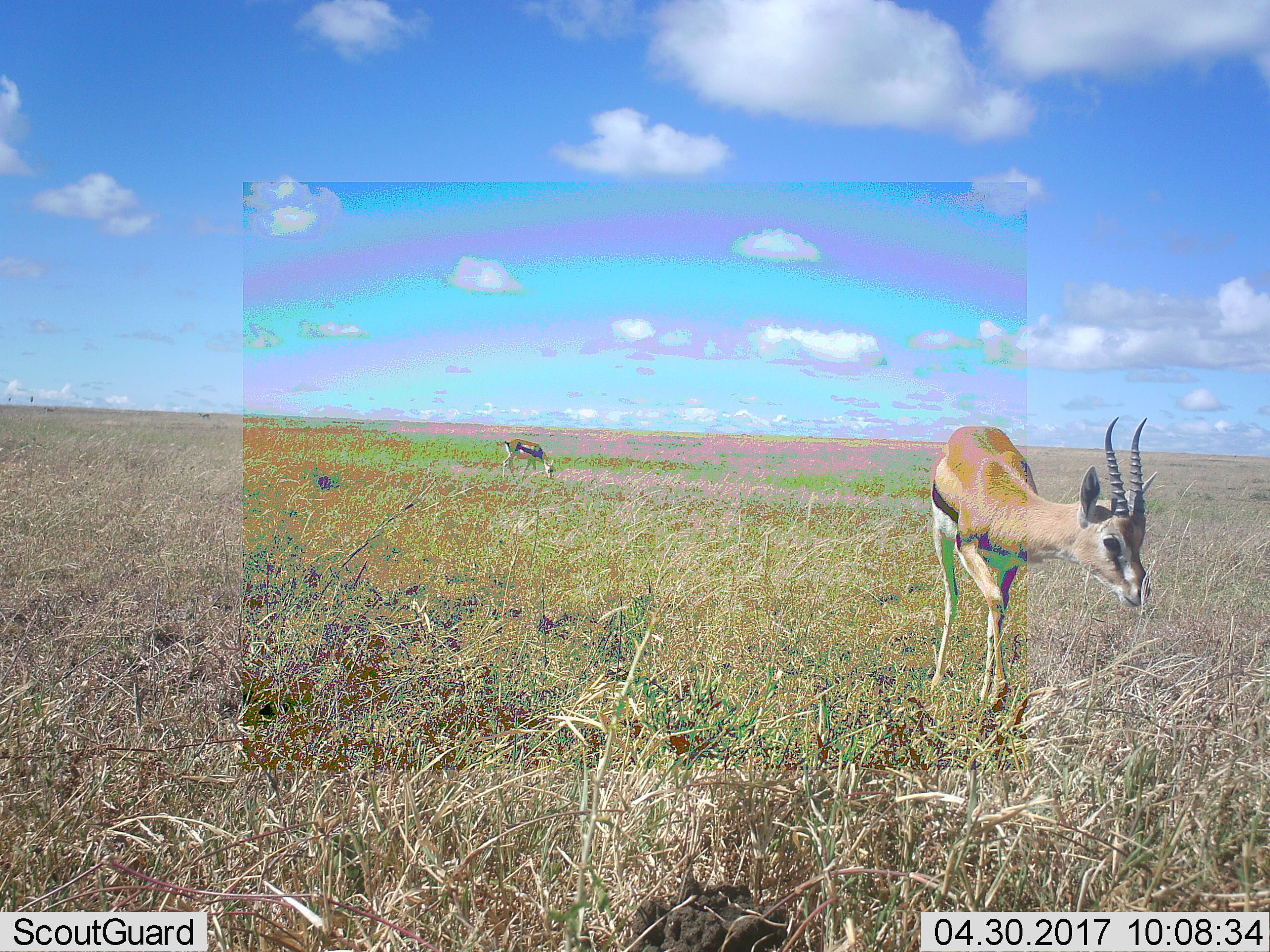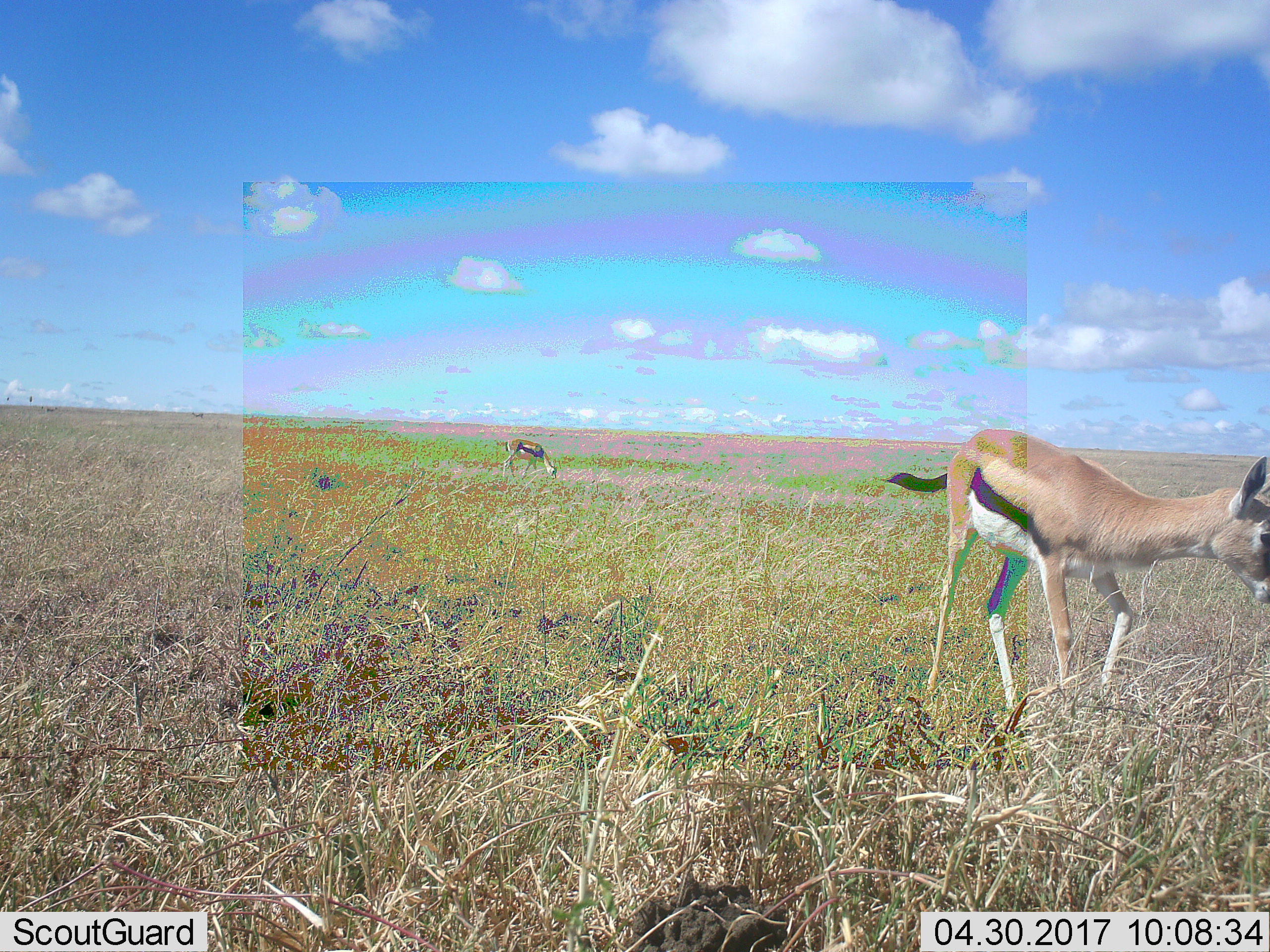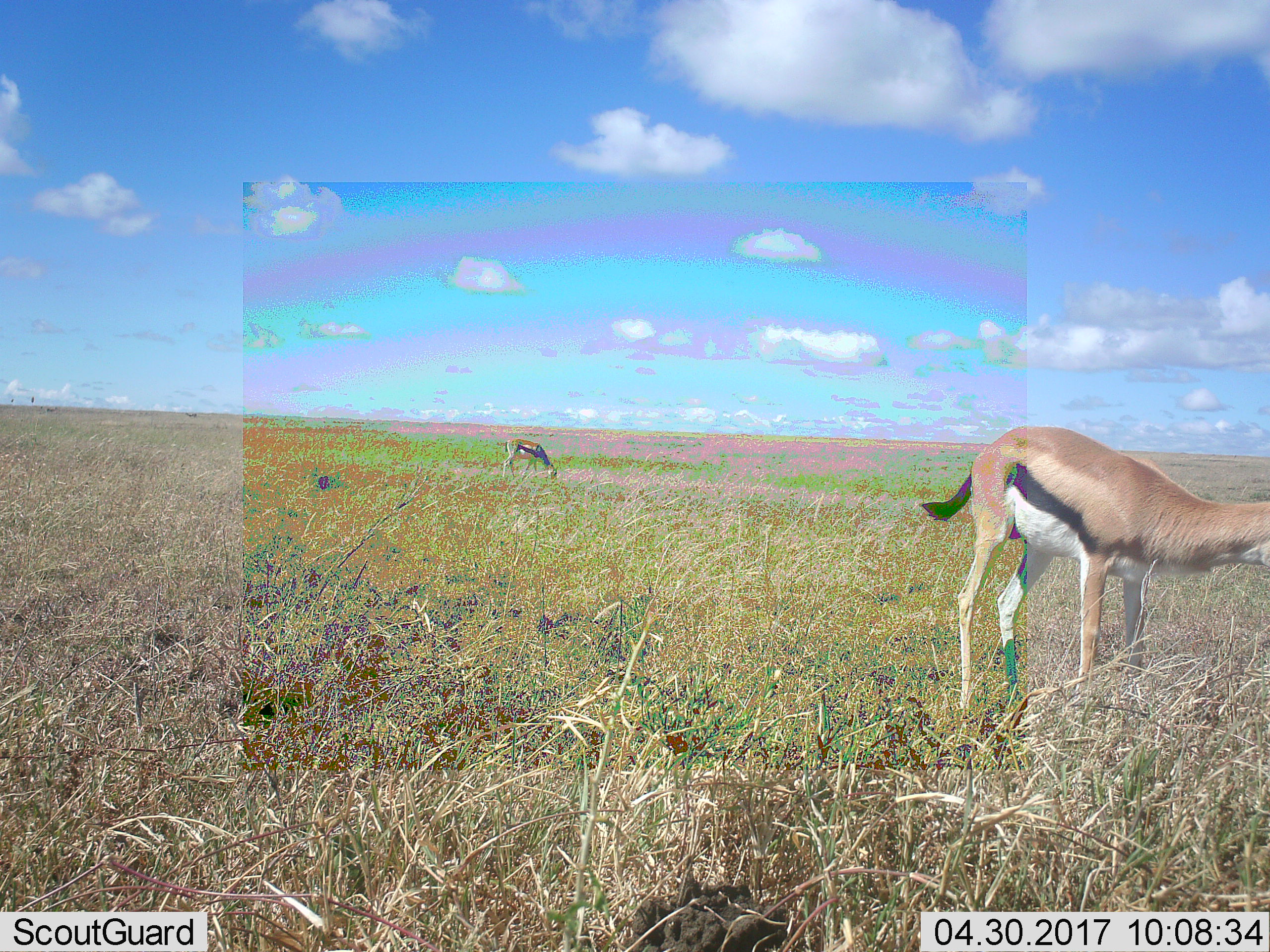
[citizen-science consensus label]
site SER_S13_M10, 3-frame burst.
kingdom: Animalia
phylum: Chordata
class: Mammalia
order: Artiodactyla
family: Bovidae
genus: Eudorcas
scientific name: Eudorcas thomsonii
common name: thomson's gazelle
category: gazellethomsons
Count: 2.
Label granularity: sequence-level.